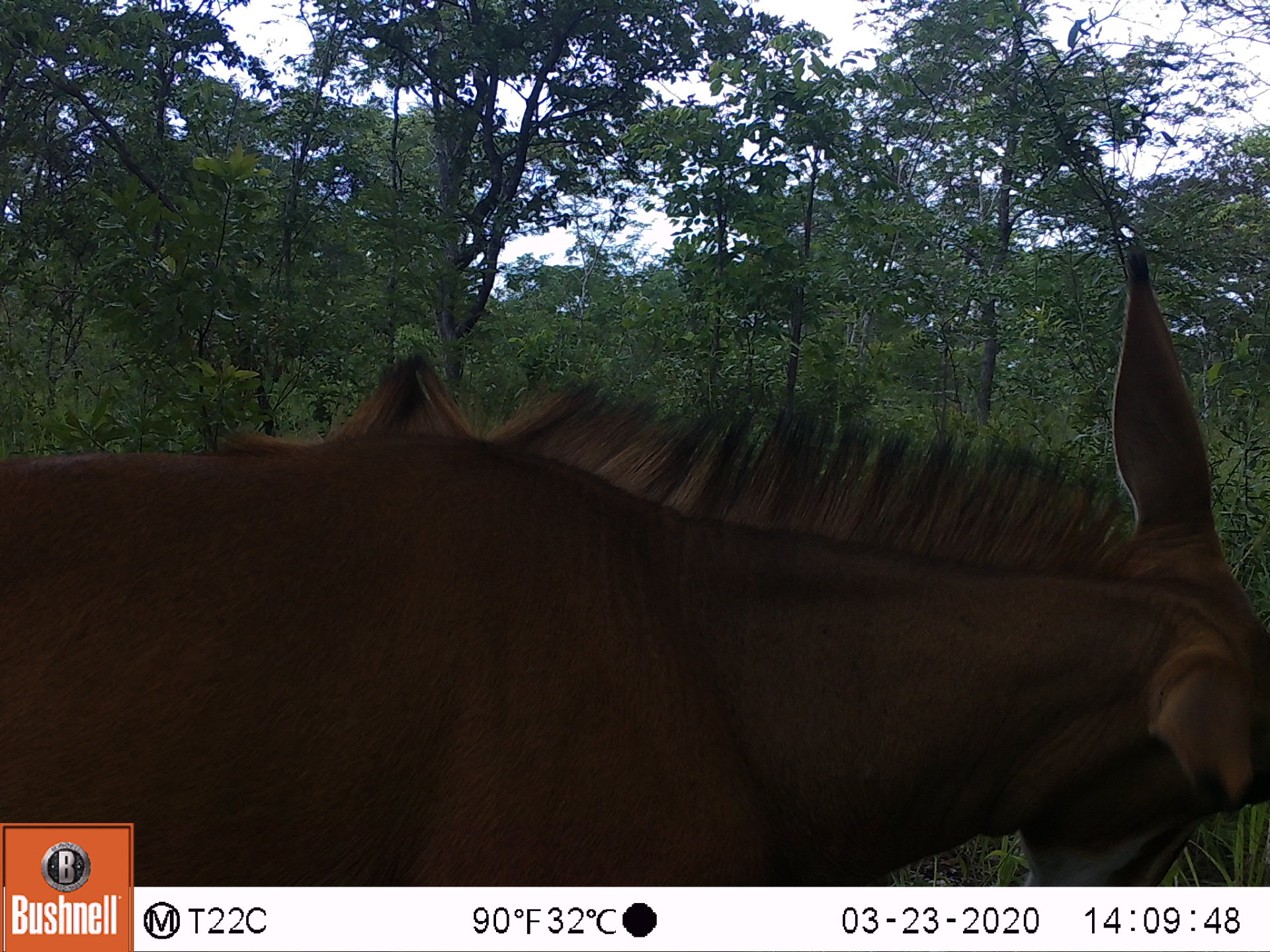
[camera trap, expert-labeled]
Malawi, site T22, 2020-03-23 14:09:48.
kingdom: Animalia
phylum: Chordata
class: Mammalia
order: Artiodactyla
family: Bovidae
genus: Hippotragus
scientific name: Hippotragus niger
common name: sable antelope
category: sable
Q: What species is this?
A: Sable (sable antelope) (Hippotragus niger).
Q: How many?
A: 1.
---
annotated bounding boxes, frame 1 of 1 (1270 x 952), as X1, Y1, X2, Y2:
sable: 3, 266, 1262, 819